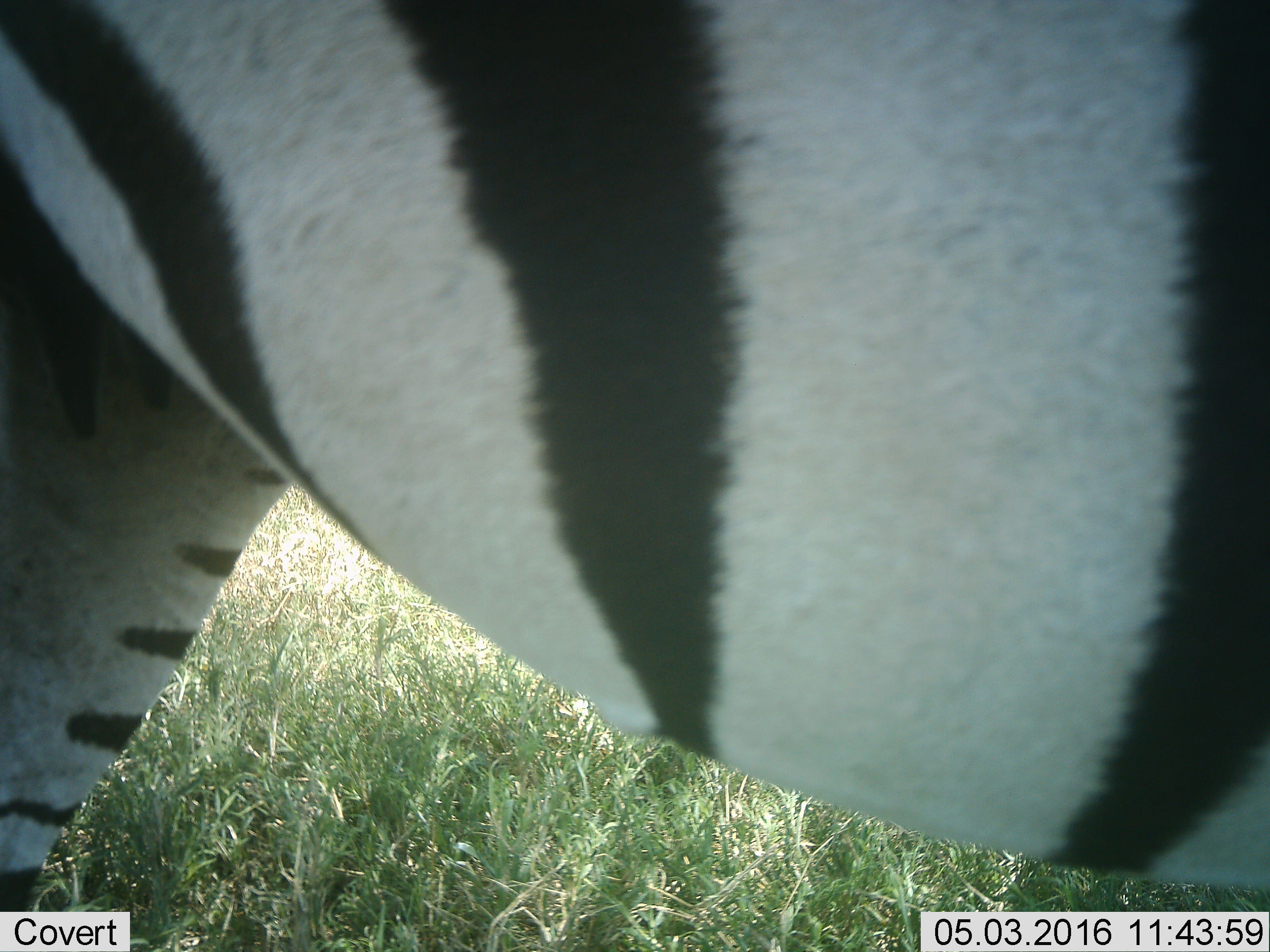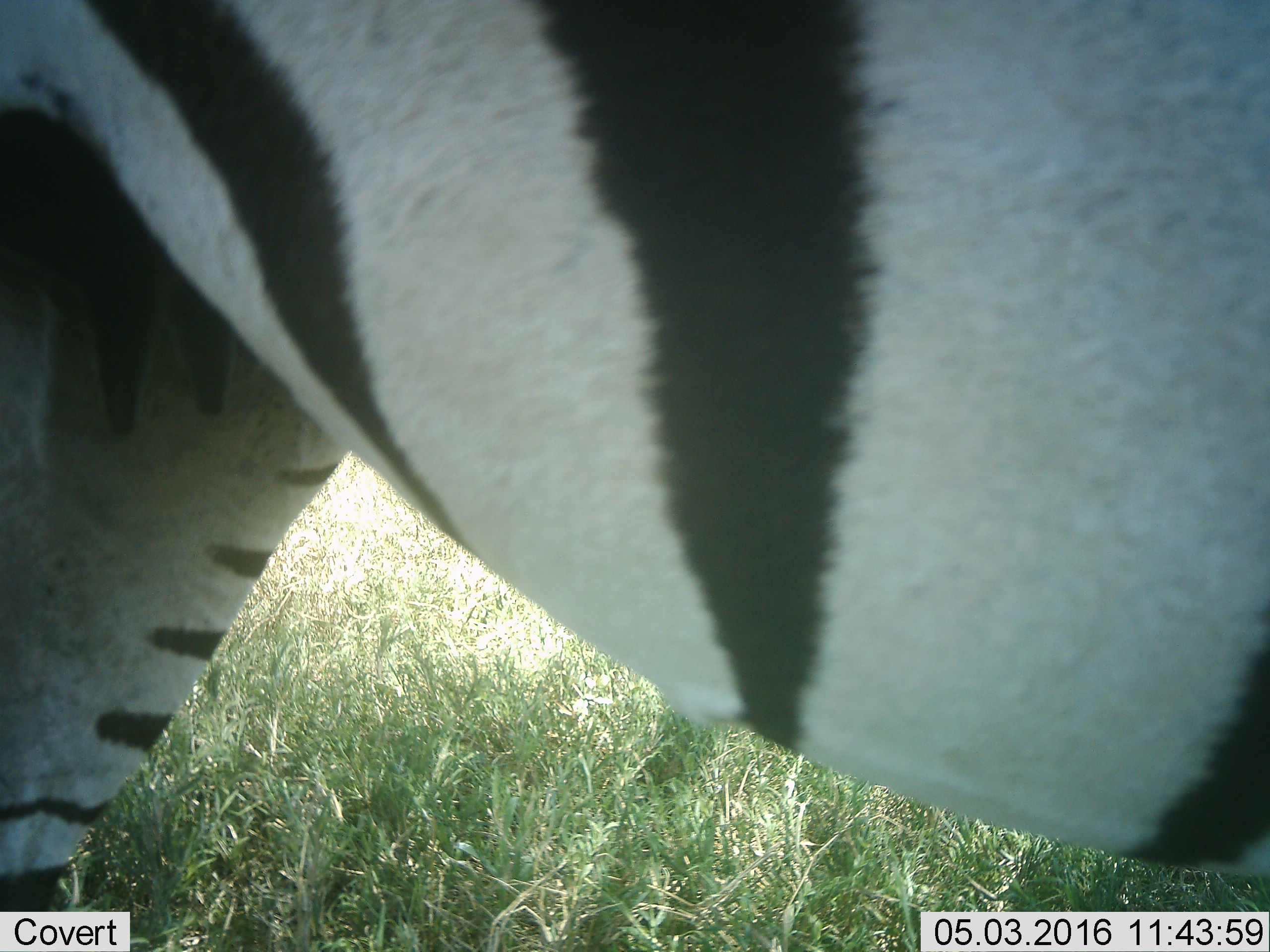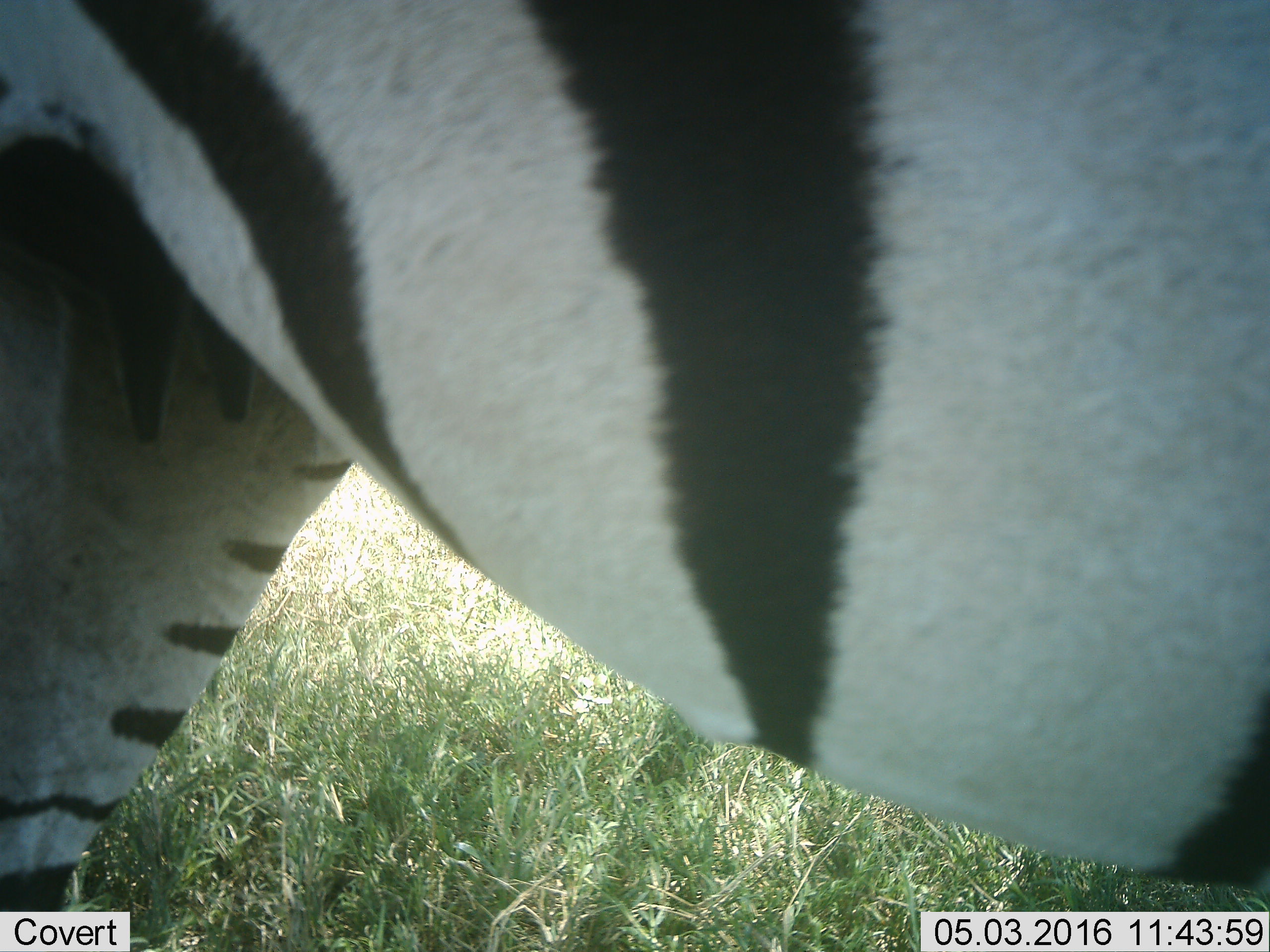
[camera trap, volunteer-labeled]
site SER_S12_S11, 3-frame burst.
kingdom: Animalia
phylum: Chordata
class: Mammalia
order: Perissodactyla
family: Equidae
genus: Equus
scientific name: Equus quagga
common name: plains zebra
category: zebraplains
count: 1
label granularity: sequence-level